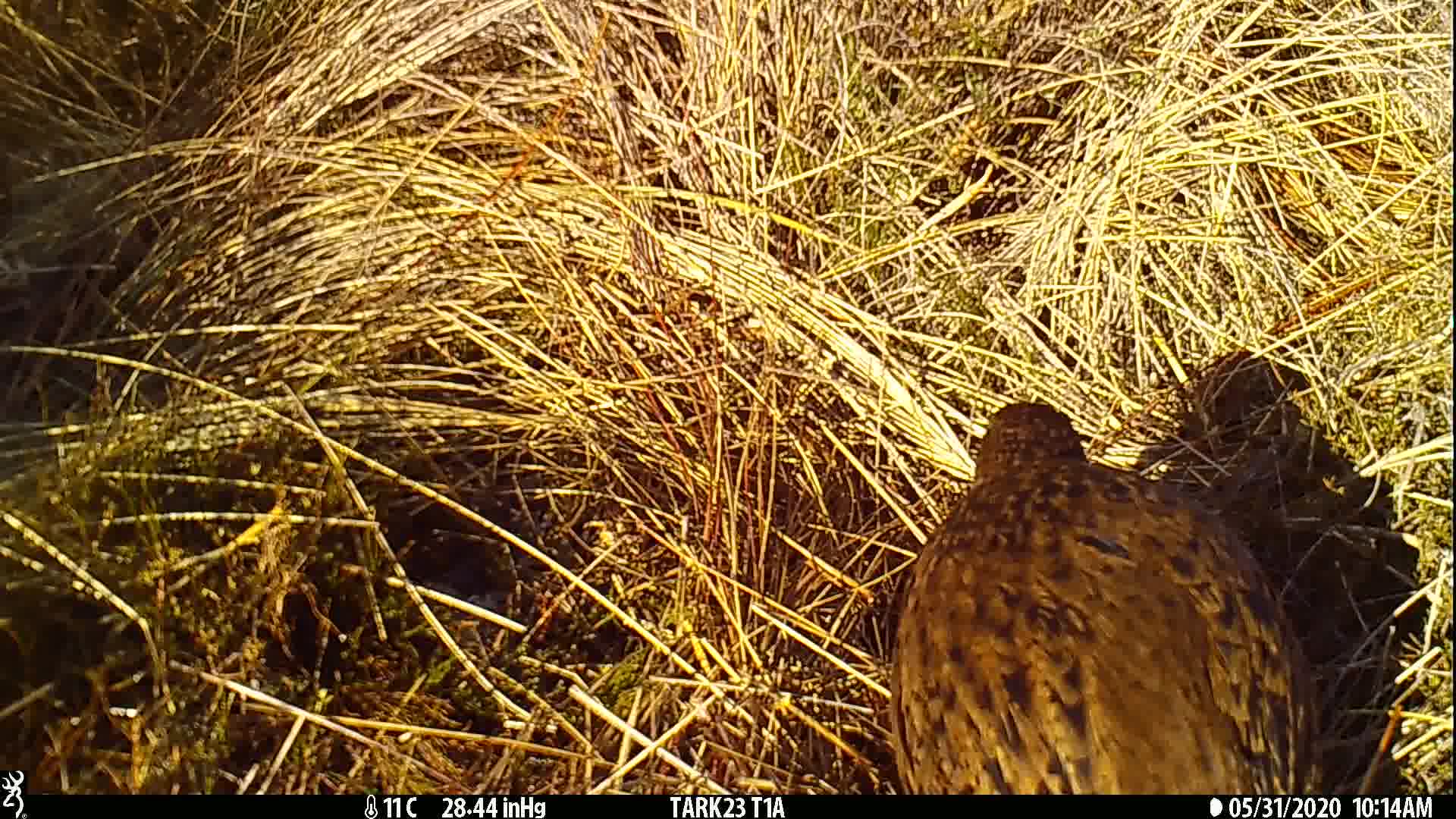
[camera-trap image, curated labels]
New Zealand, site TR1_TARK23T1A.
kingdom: Animalia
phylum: Chordata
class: Aves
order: Gruiformes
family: Rallidae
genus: Gallirallus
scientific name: Gallirallus australis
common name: weka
Weka (Gallirallus australis).